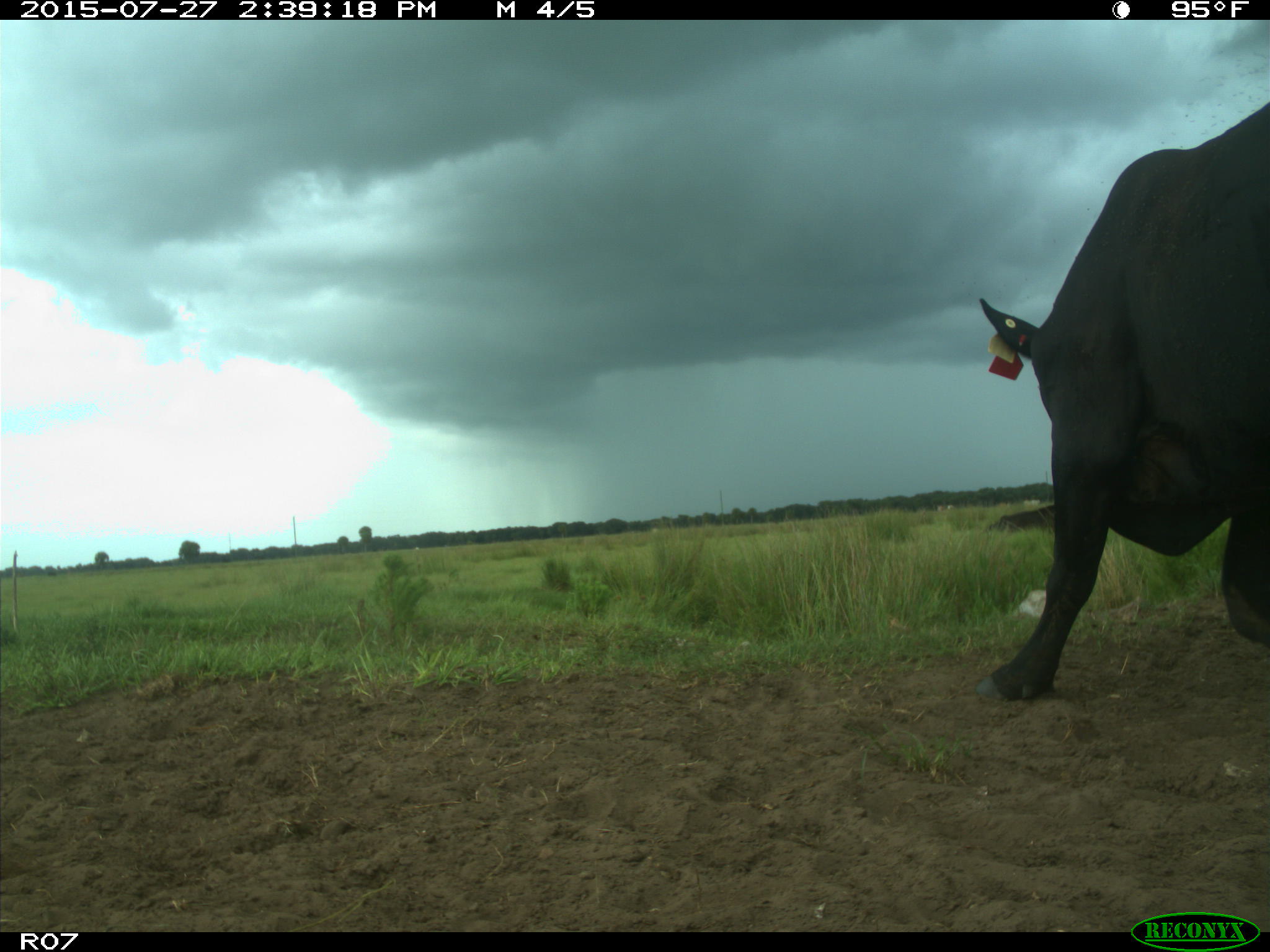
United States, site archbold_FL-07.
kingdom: Animalia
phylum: Chordata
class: Mammalia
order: Artiodactyla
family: Bovidae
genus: Bos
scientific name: Bos taurus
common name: domestic cow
Bos taurus (domestic cow).